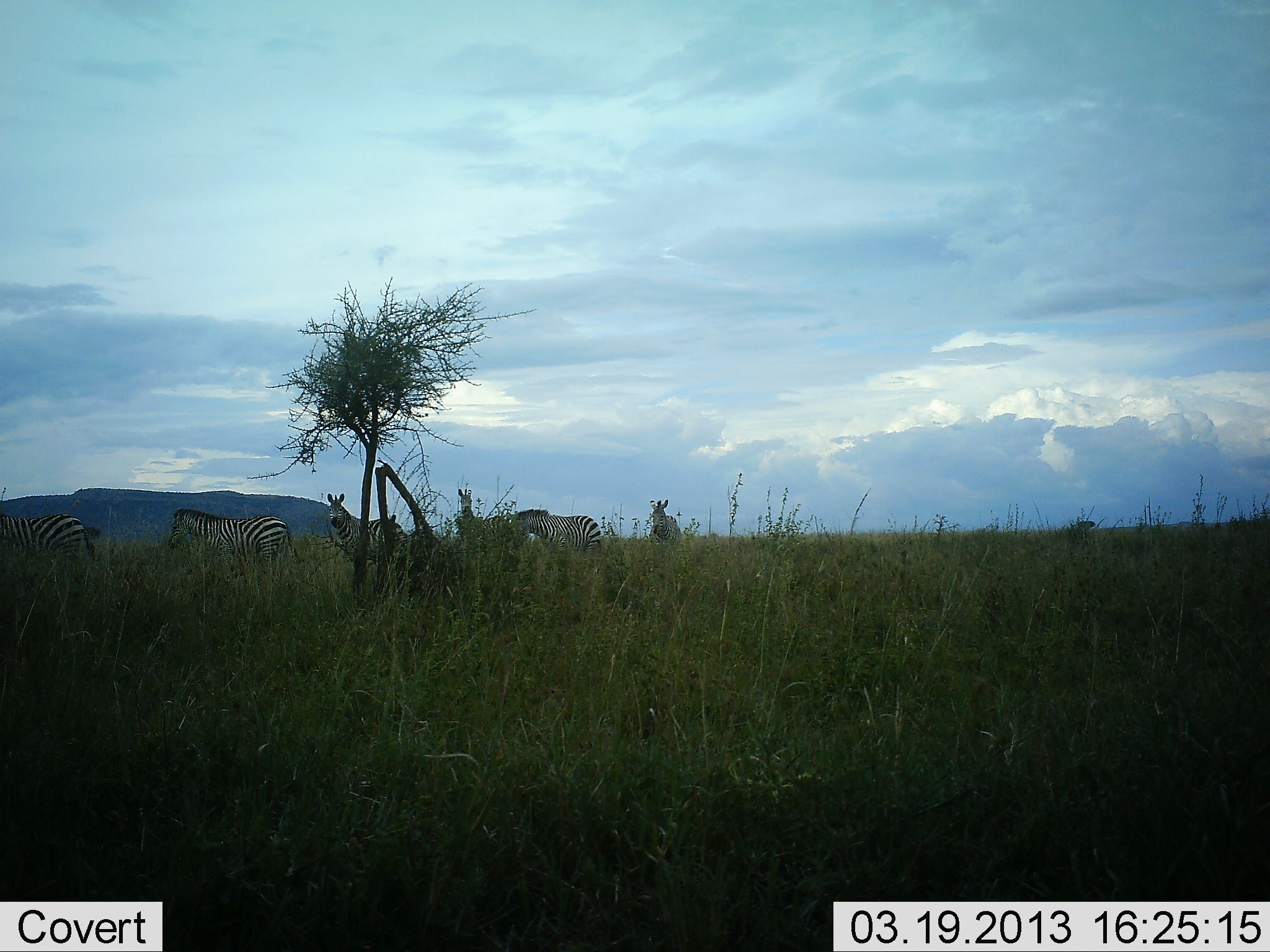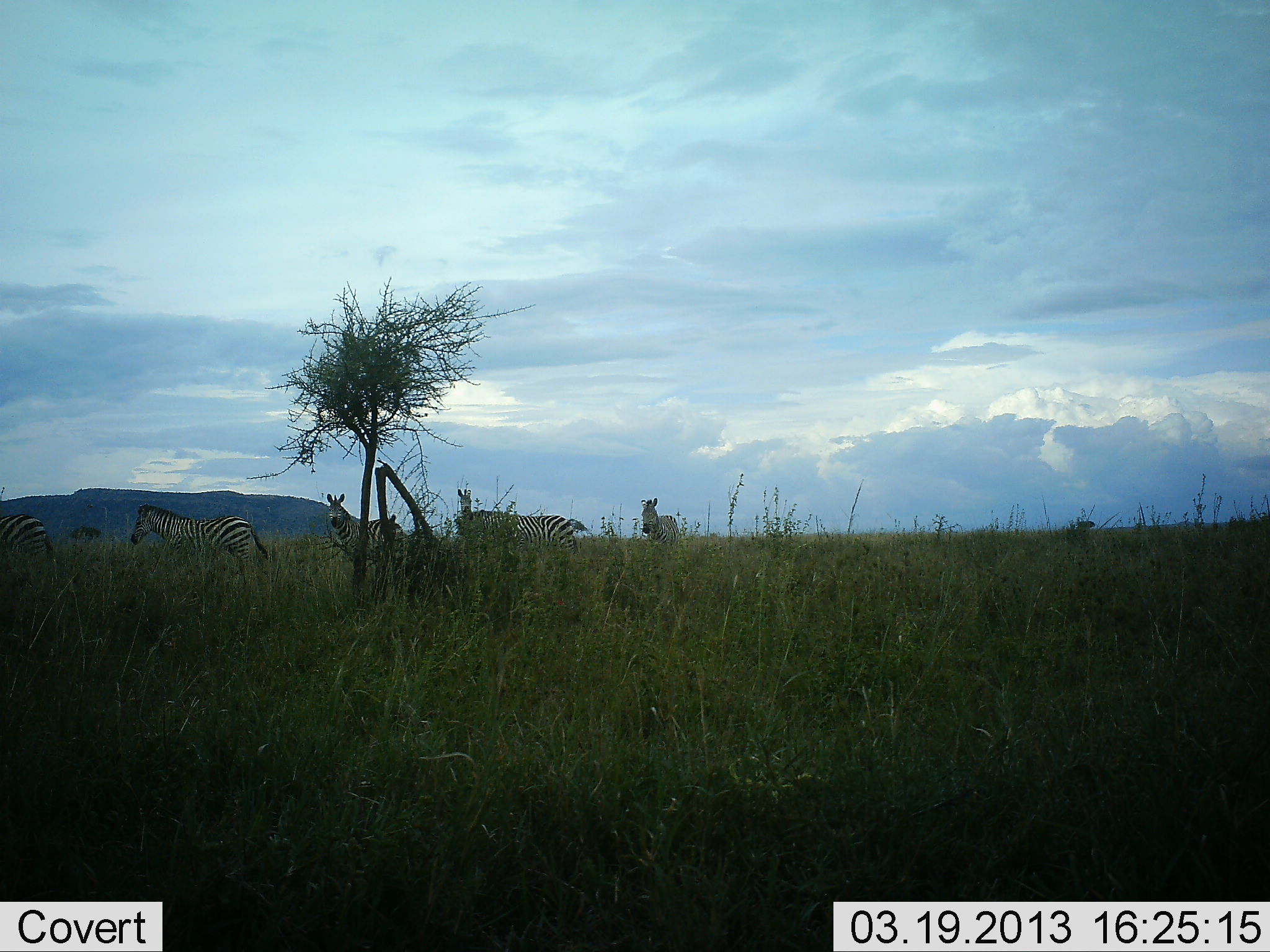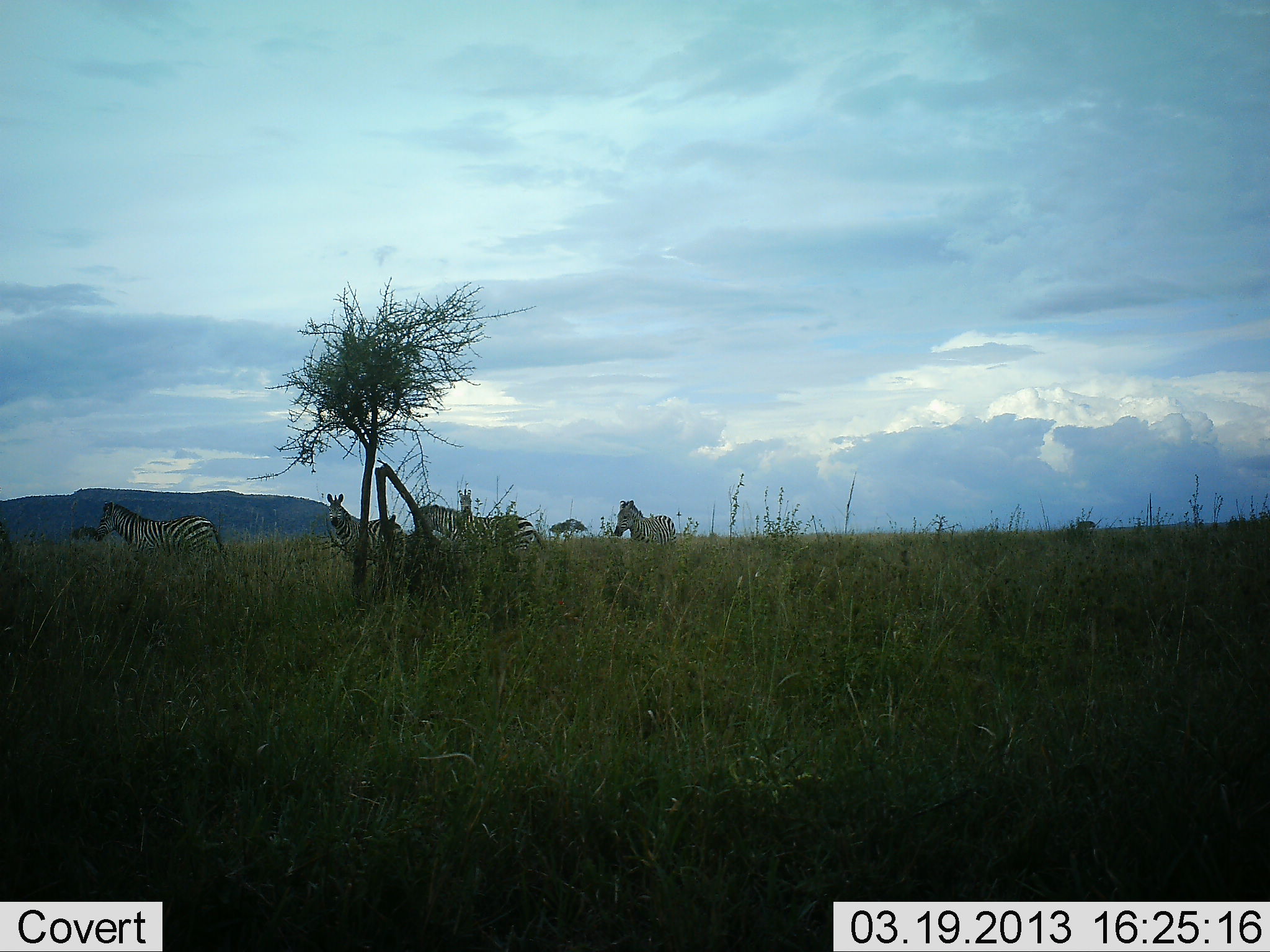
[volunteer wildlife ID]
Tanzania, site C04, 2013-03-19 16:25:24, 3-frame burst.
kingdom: Animalia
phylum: Chordata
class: Mammalia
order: Perissodactyla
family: Equidae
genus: Equus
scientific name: Equus quagga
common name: plains zebra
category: zebra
Zebra (plains zebra) (Equus quagga), count 5. Behavior (volunteer vote fractions): standing 50%, resting 0%, moving 85%, interacting 3%. Young present (vote fraction): 0%. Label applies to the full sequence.